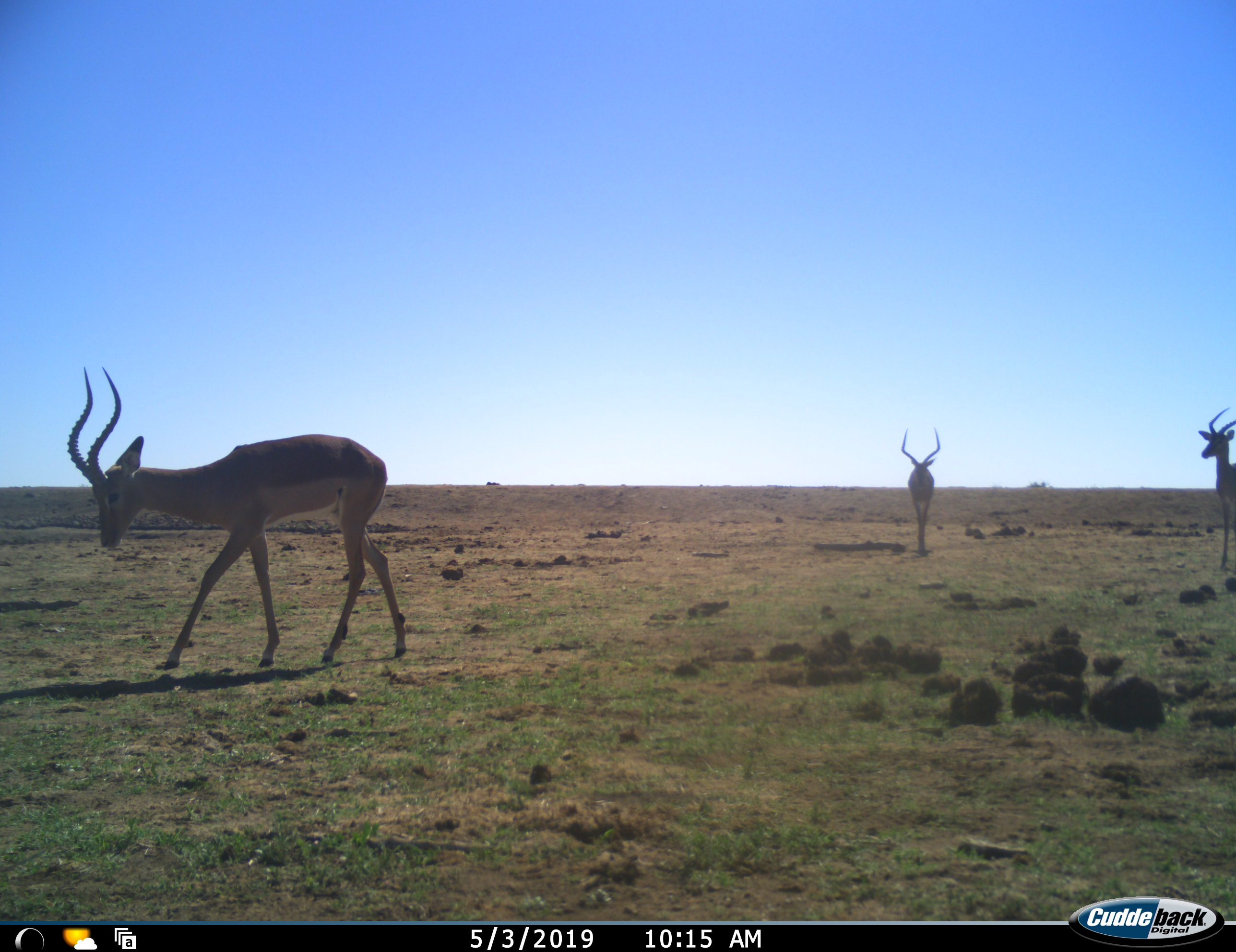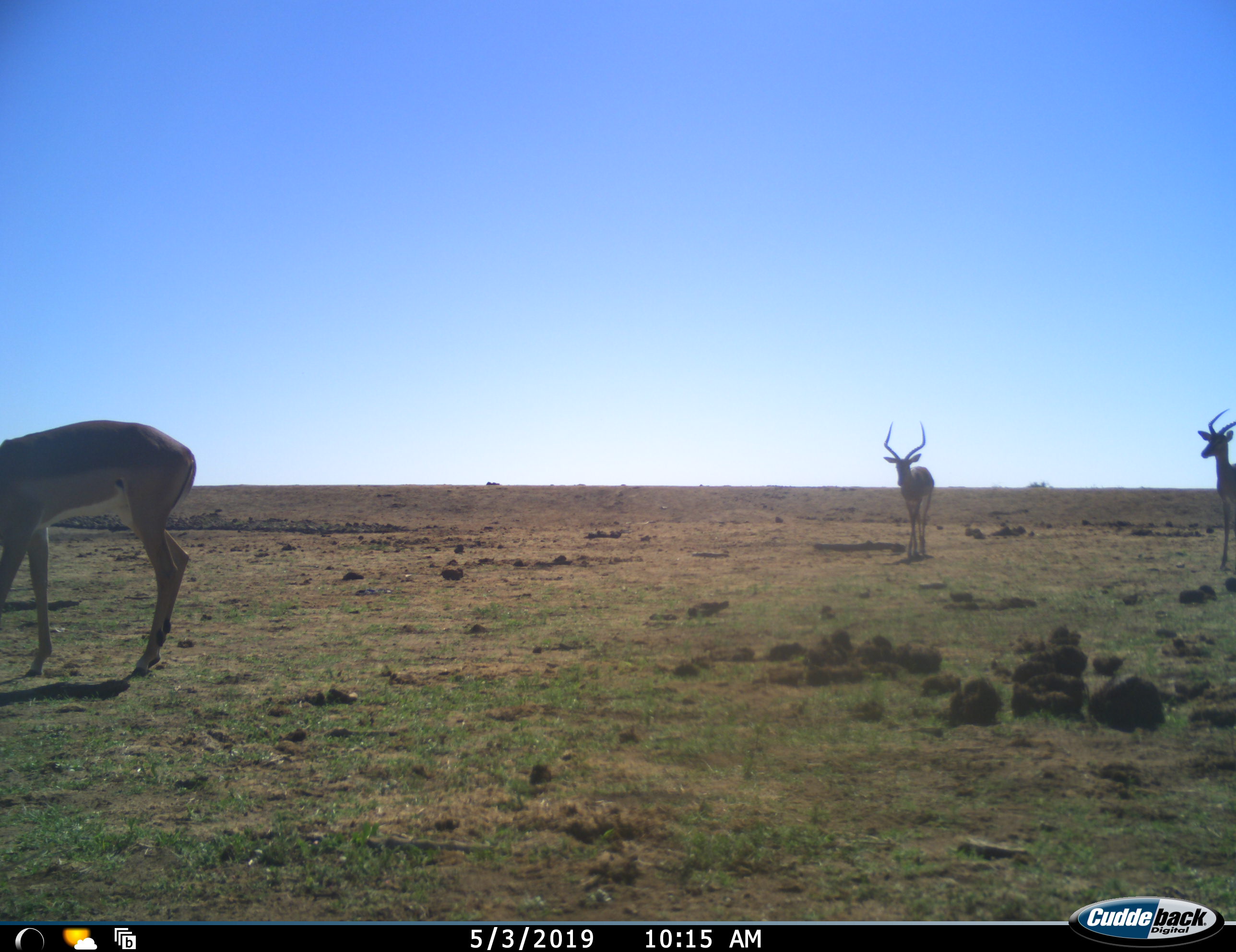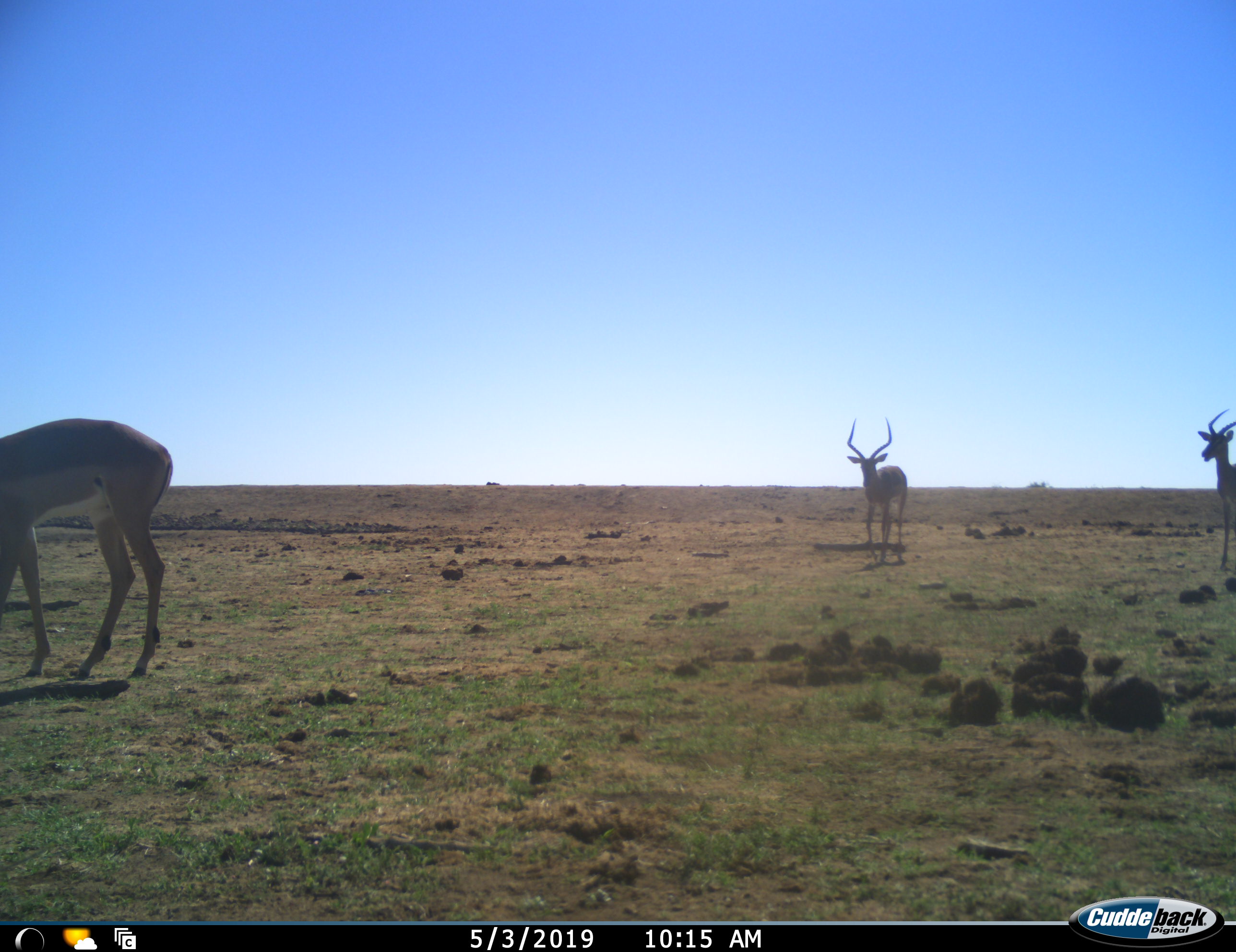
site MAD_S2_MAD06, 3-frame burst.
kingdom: Animalia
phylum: Chordata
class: Mammalia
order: Artiodactyla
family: Bovidae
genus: Aepyceros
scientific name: Aepyceros melampus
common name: impala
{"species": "impala (Aepyceros melampus)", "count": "3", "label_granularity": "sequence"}